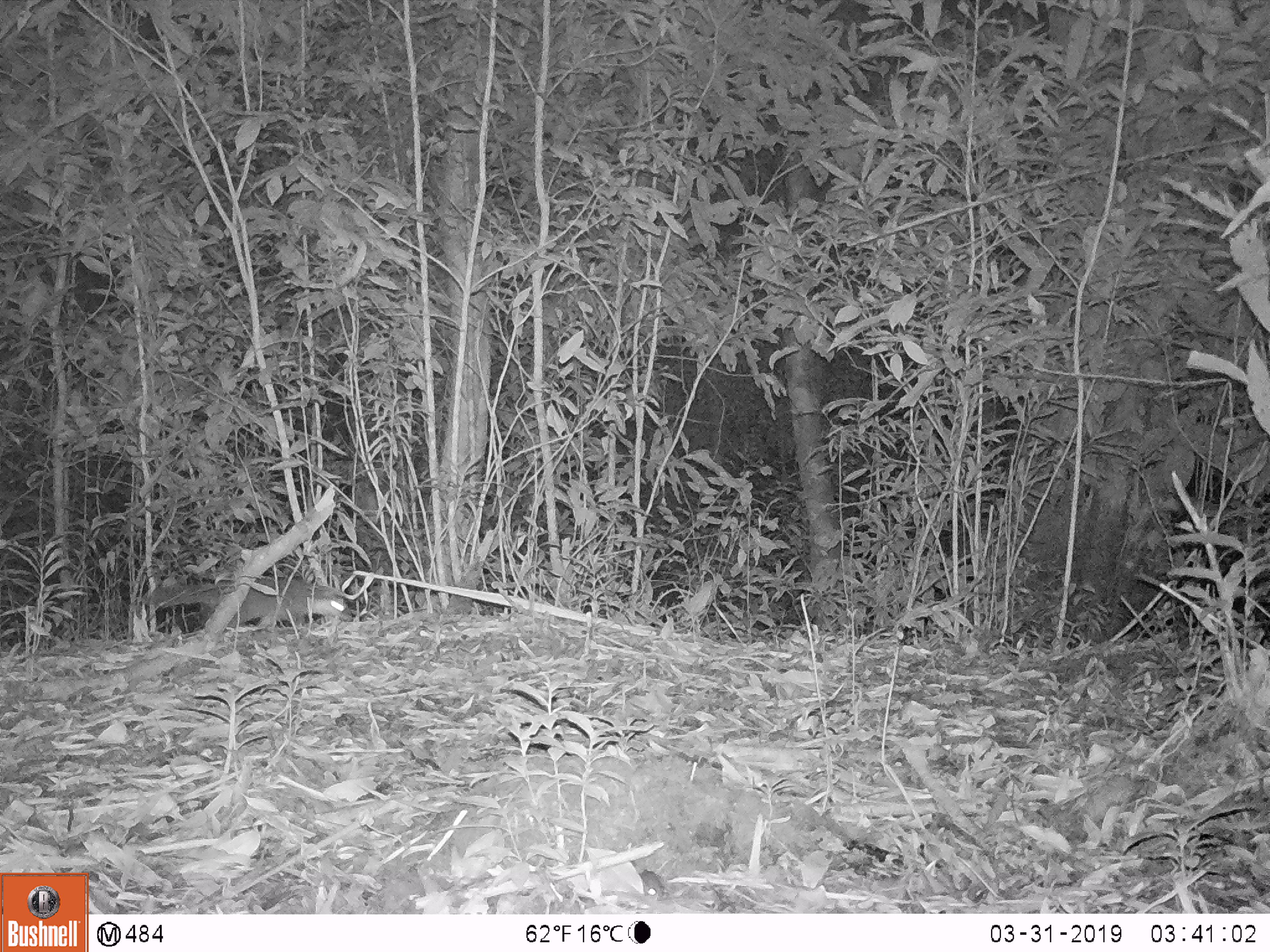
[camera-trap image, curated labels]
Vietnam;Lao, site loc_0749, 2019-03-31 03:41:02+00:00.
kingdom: Animalia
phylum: Chordata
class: Mammalia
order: Carnivora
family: Mustelidae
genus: Melogale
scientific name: Melogale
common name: ferret badger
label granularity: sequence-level